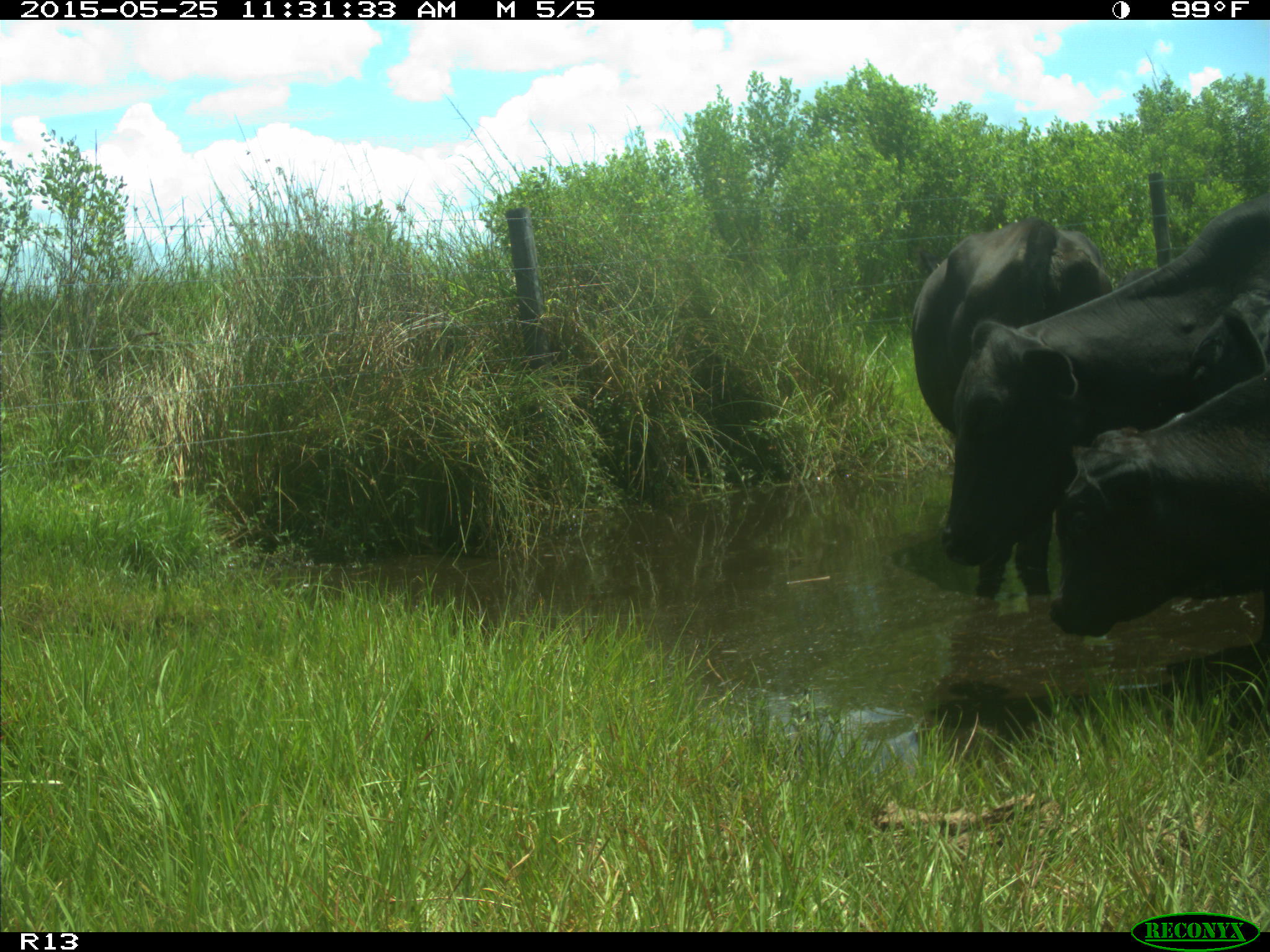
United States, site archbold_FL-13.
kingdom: Animalia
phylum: Chordata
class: Mammalia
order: Artiodactyla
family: Bovidae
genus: Bos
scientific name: Bos taurus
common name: domestic cow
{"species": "Bos taurus (domestic cow)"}